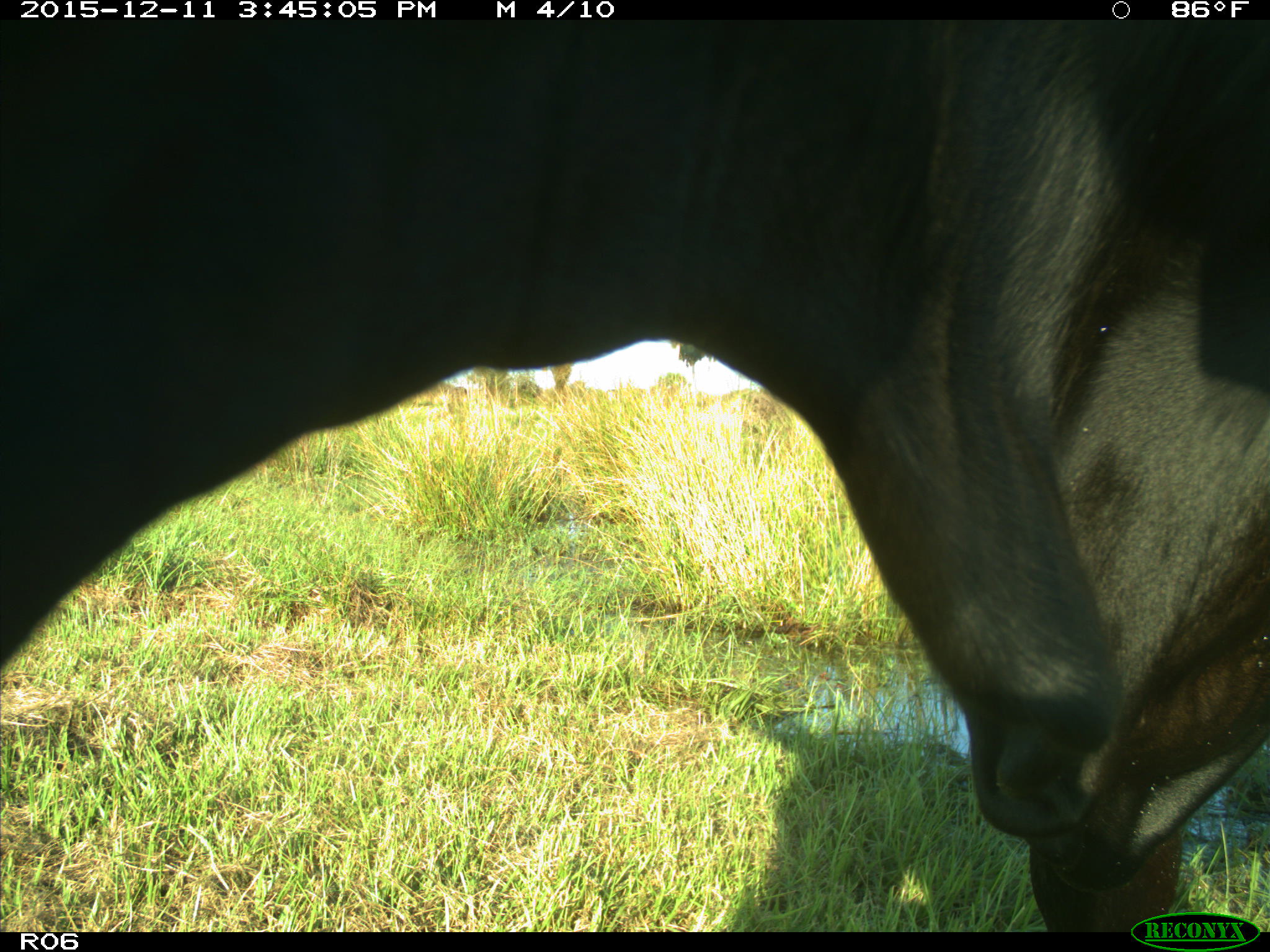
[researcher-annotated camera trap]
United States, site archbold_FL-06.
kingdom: Animalia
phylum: Chordata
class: Mammalia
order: Artiodactyla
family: Bovidae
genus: Bos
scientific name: Bos taurus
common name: domestic cow